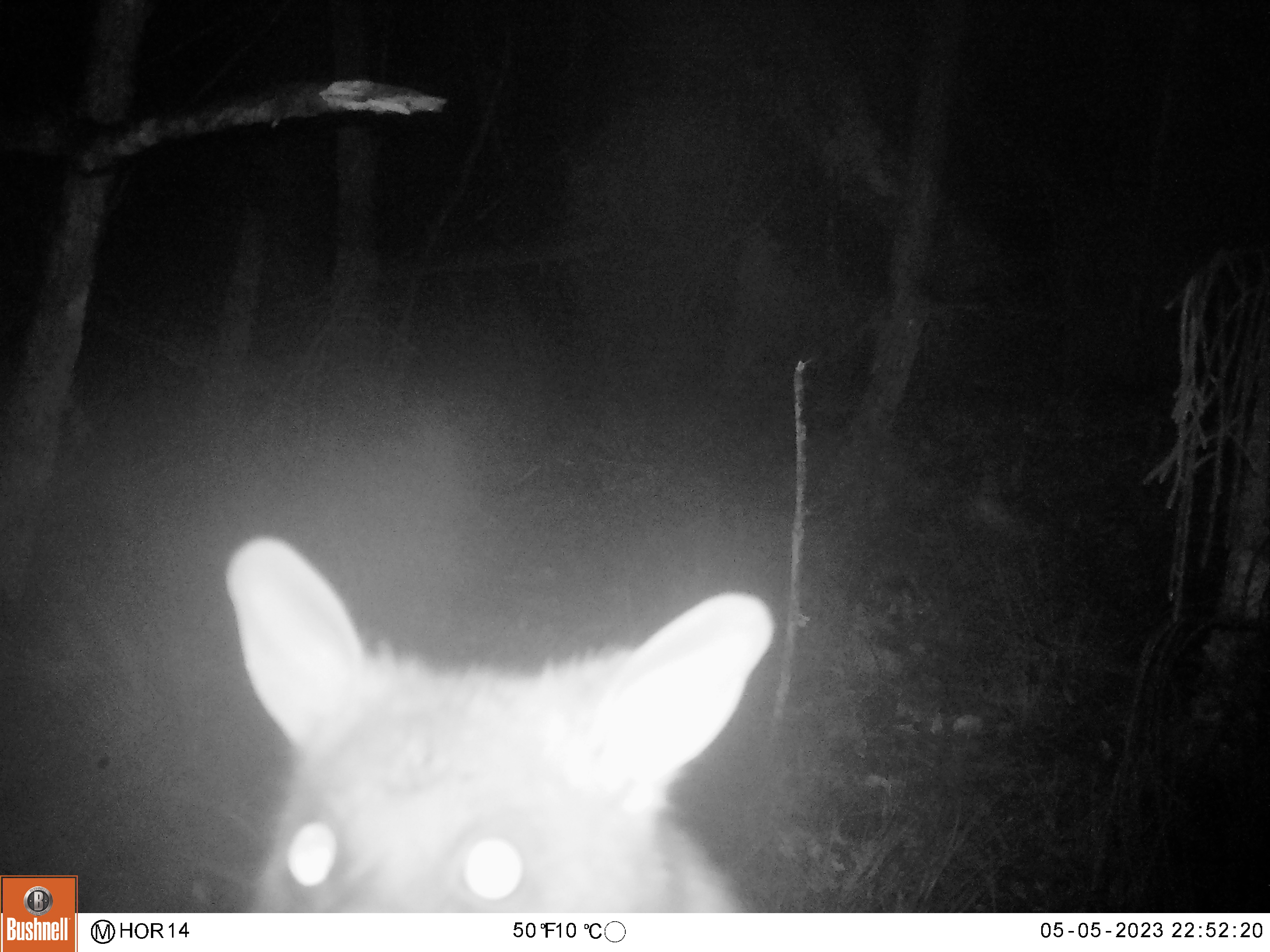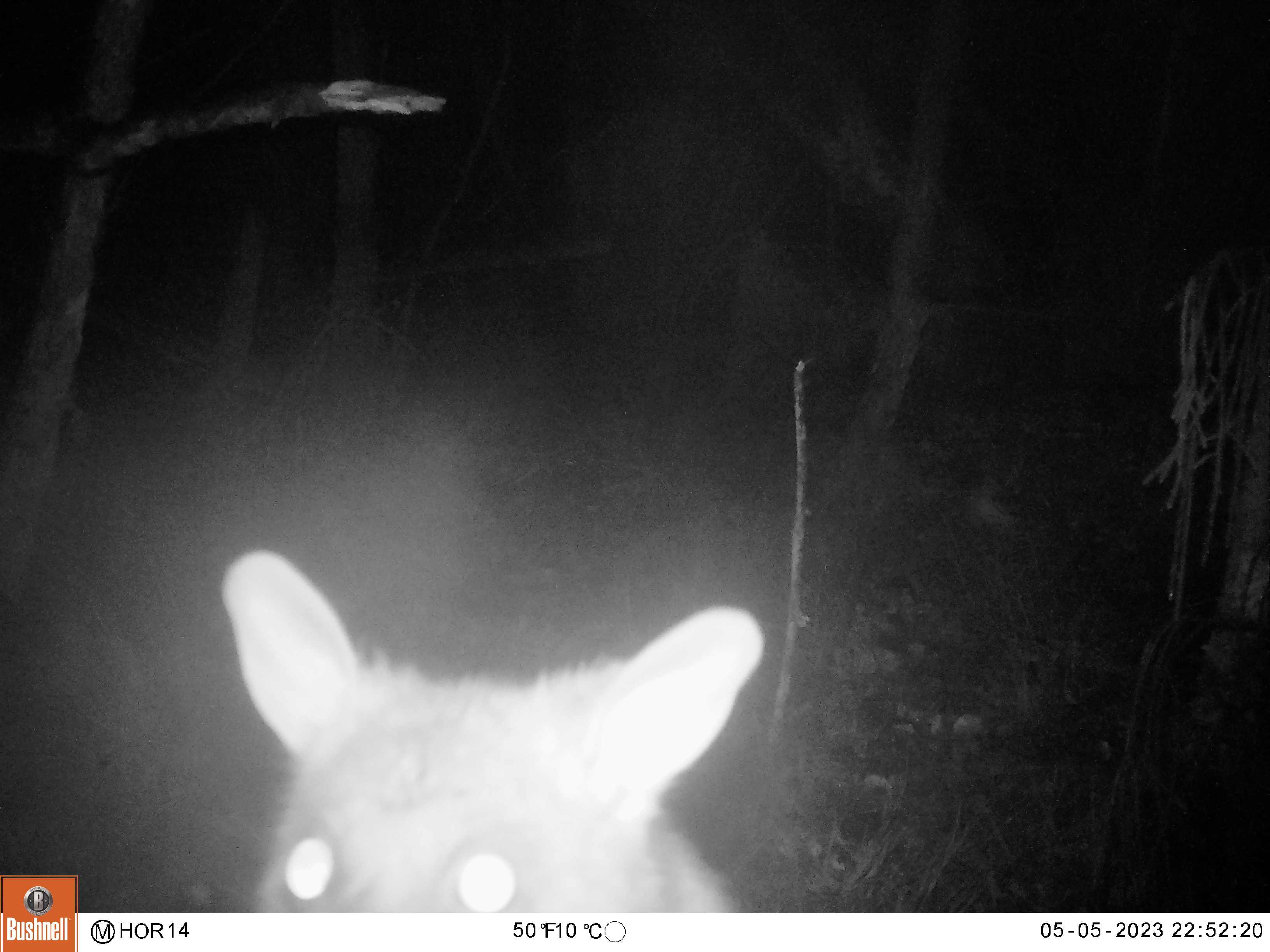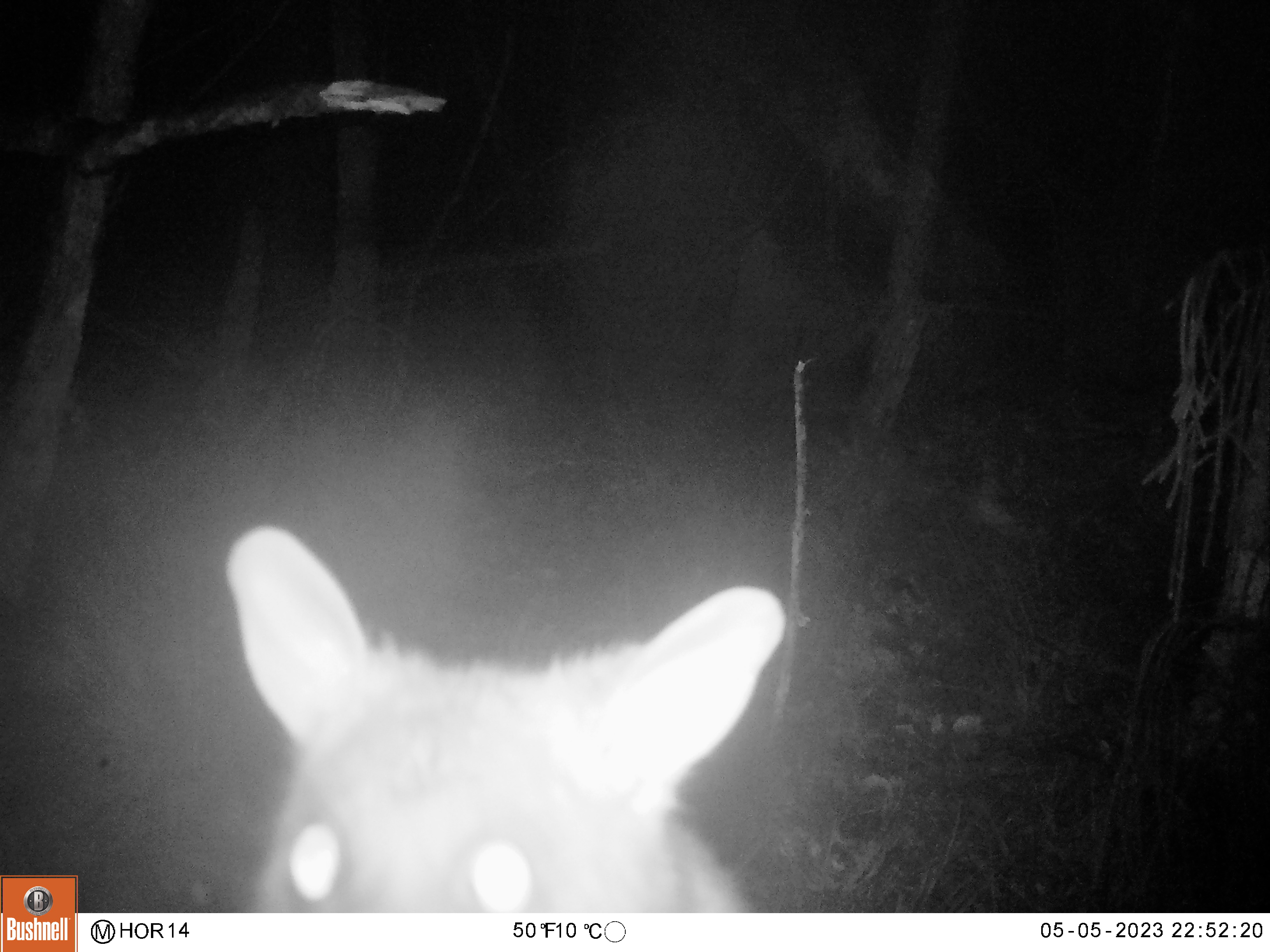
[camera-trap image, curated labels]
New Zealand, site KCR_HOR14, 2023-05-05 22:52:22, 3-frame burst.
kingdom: Animalia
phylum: Chordata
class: Mammalia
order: Diprotodontia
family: Phalangeridae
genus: Trichosurus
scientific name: Trichosurus vulpecula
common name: common brushtail possum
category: possum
Possum (common brushtail possum) (Trichosurus vulpecula).